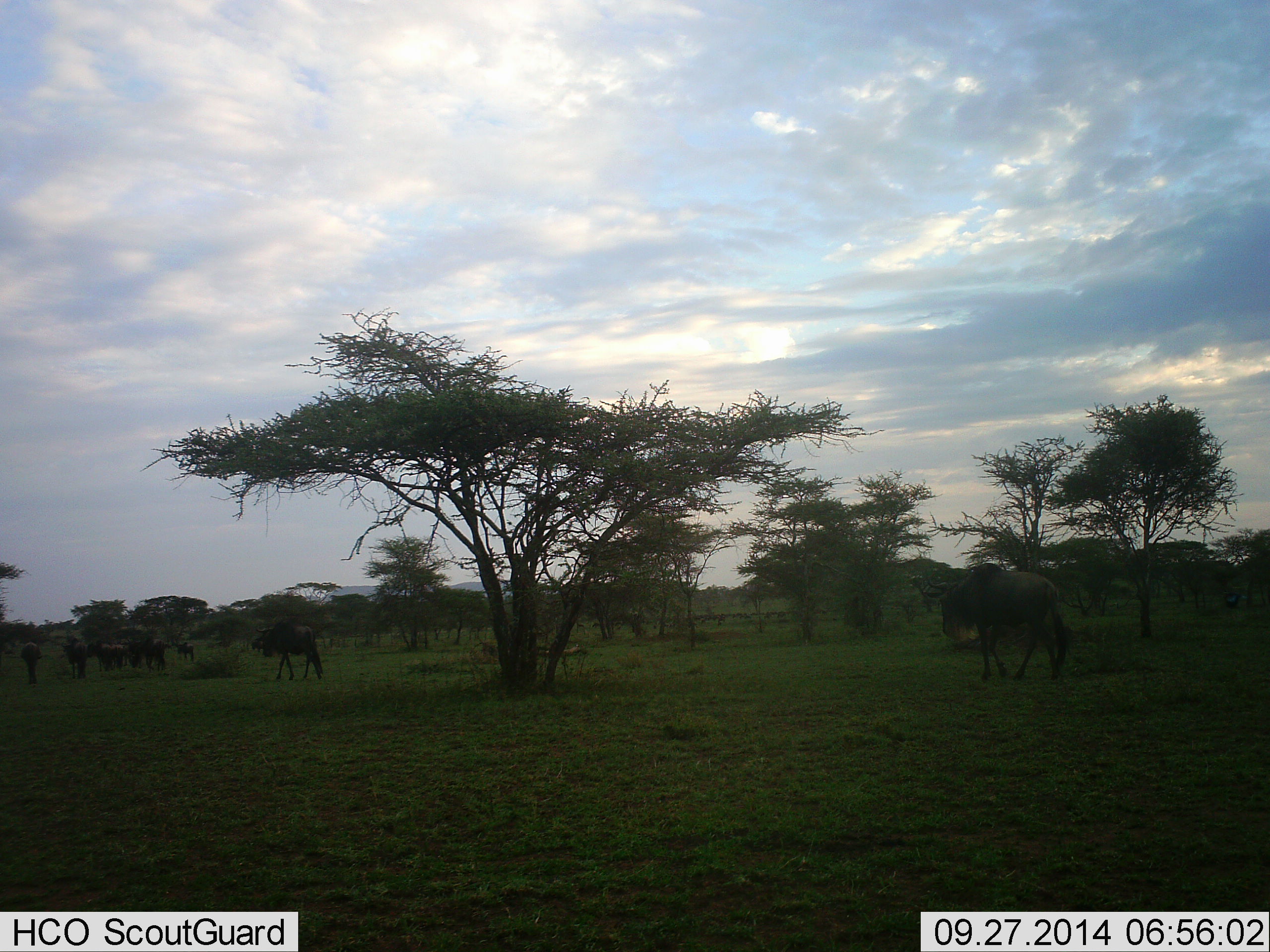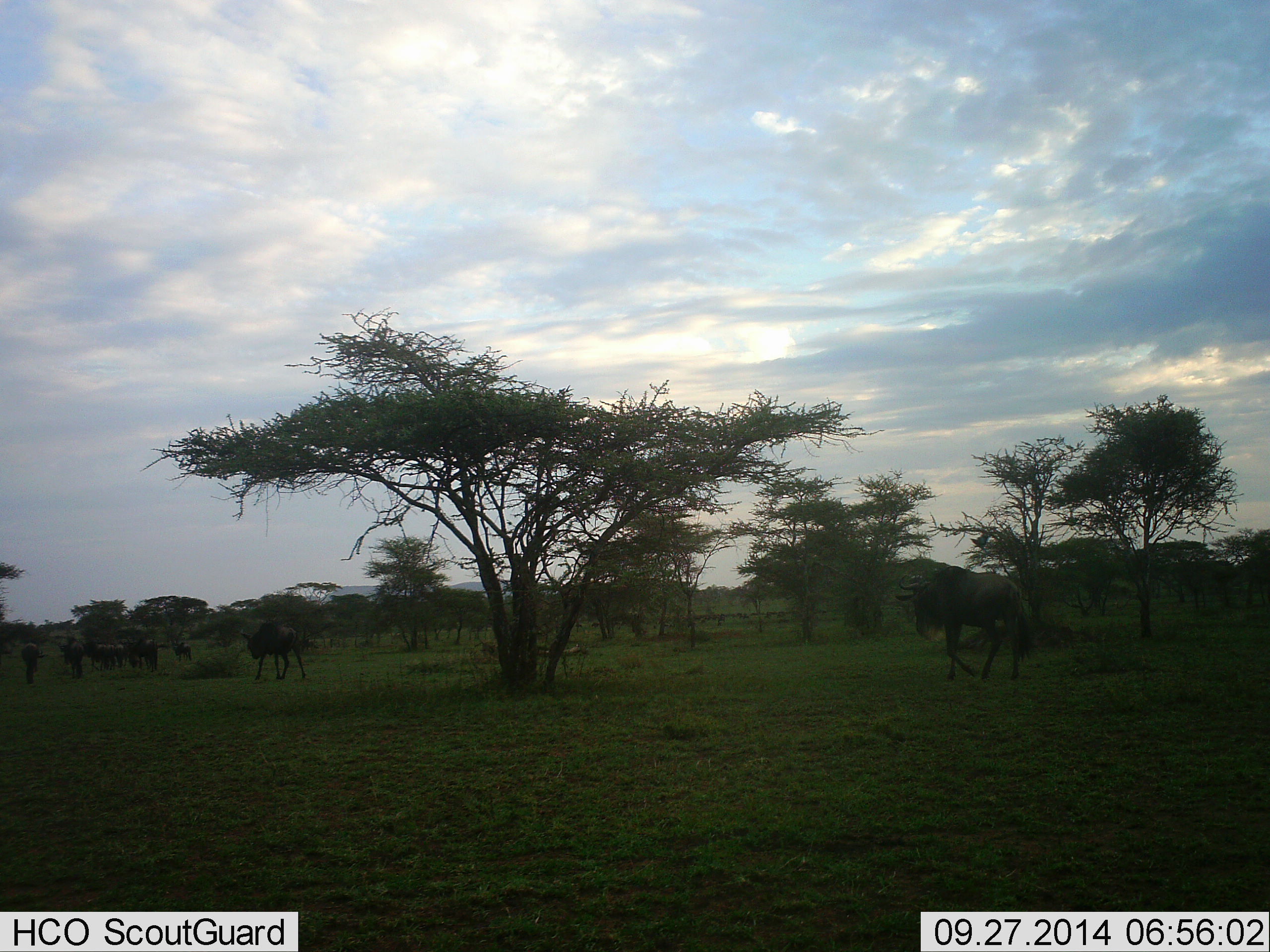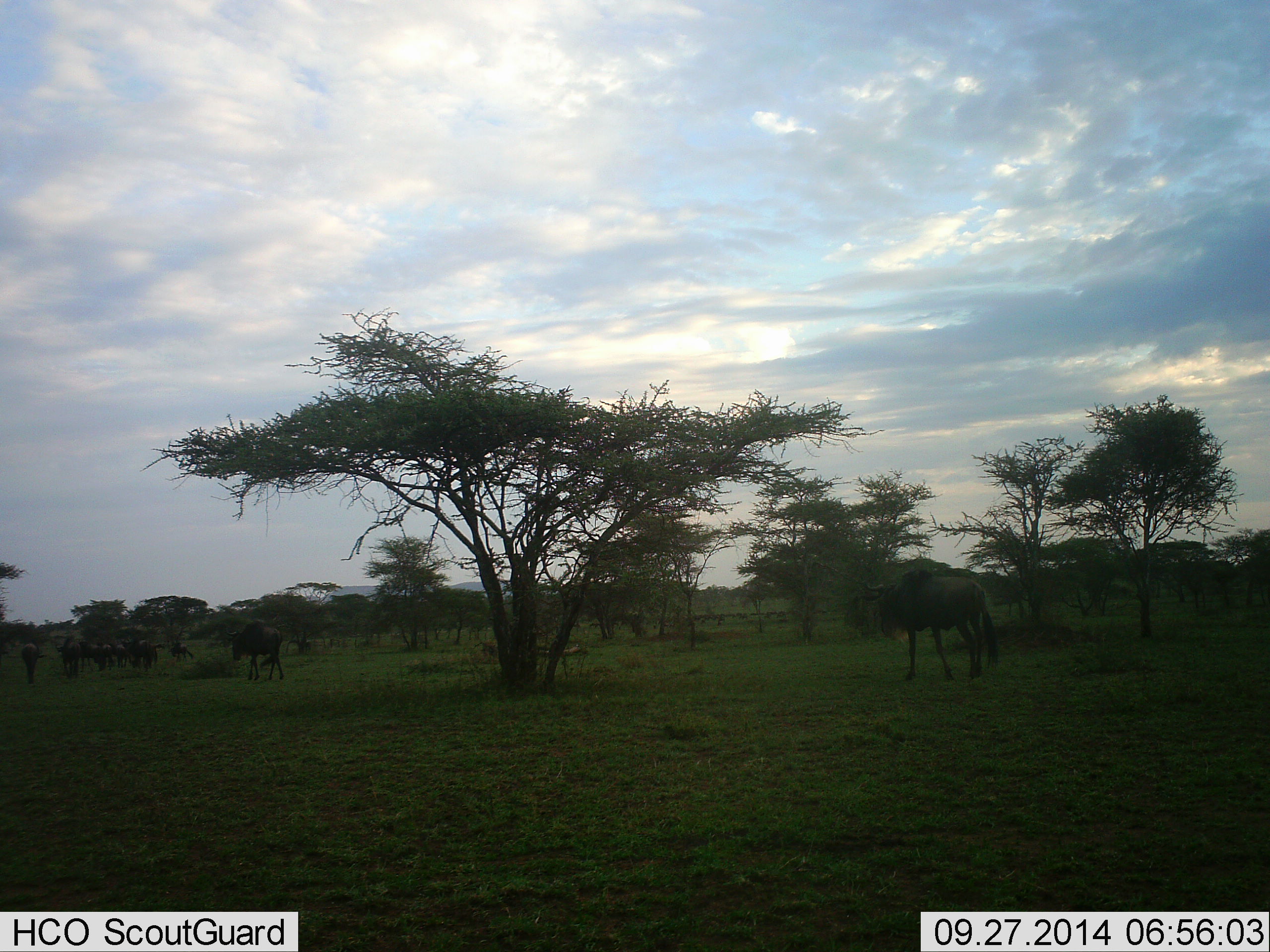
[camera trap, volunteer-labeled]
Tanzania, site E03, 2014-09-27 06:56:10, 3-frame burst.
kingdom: Animalia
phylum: Chordata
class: Mammalia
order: Artiodactyla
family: Bovidae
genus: Connochaetes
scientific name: Connochaetes taurinus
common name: blue wildebeest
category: wildebeest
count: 10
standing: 0%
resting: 0%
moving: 100%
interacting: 0%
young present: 0%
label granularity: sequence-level